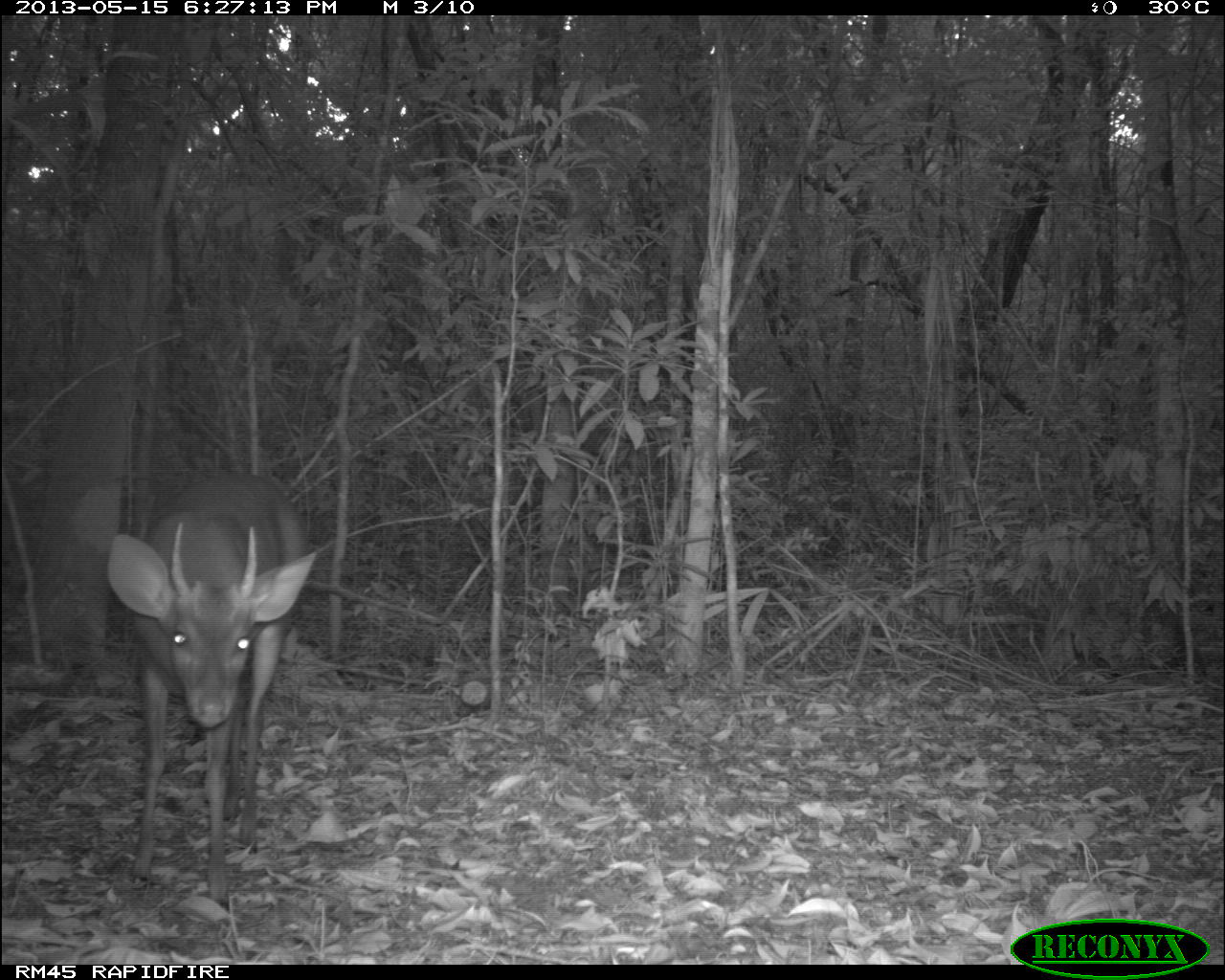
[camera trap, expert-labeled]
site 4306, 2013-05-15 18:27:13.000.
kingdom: Animalia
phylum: Chordata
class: Mammalia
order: Artiodactyla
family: Cervidae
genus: Mazama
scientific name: Mazama temama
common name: central american red brocket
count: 1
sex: male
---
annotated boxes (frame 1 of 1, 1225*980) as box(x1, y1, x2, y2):
mazama temama: box(104, 468, 318, 910)